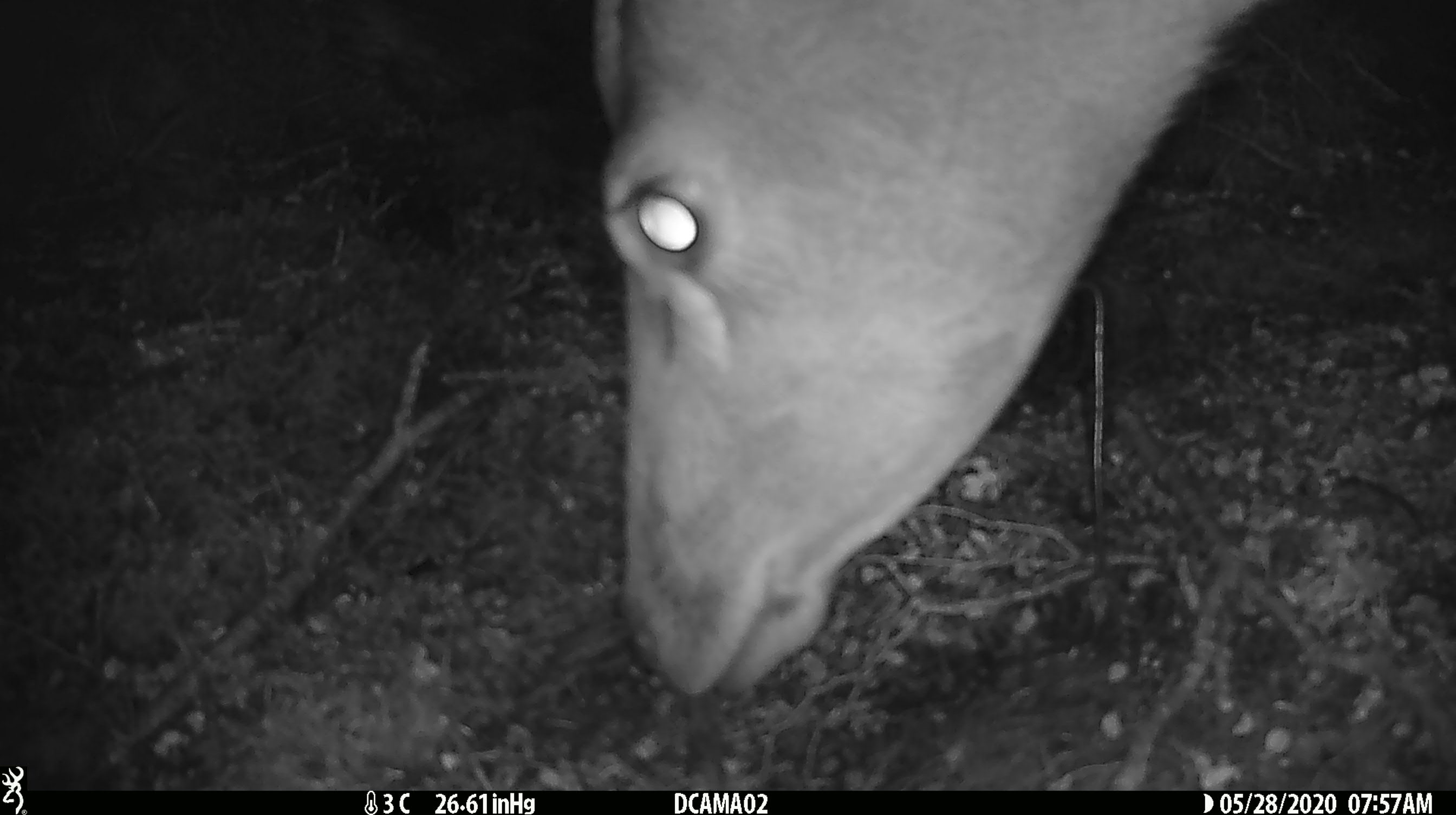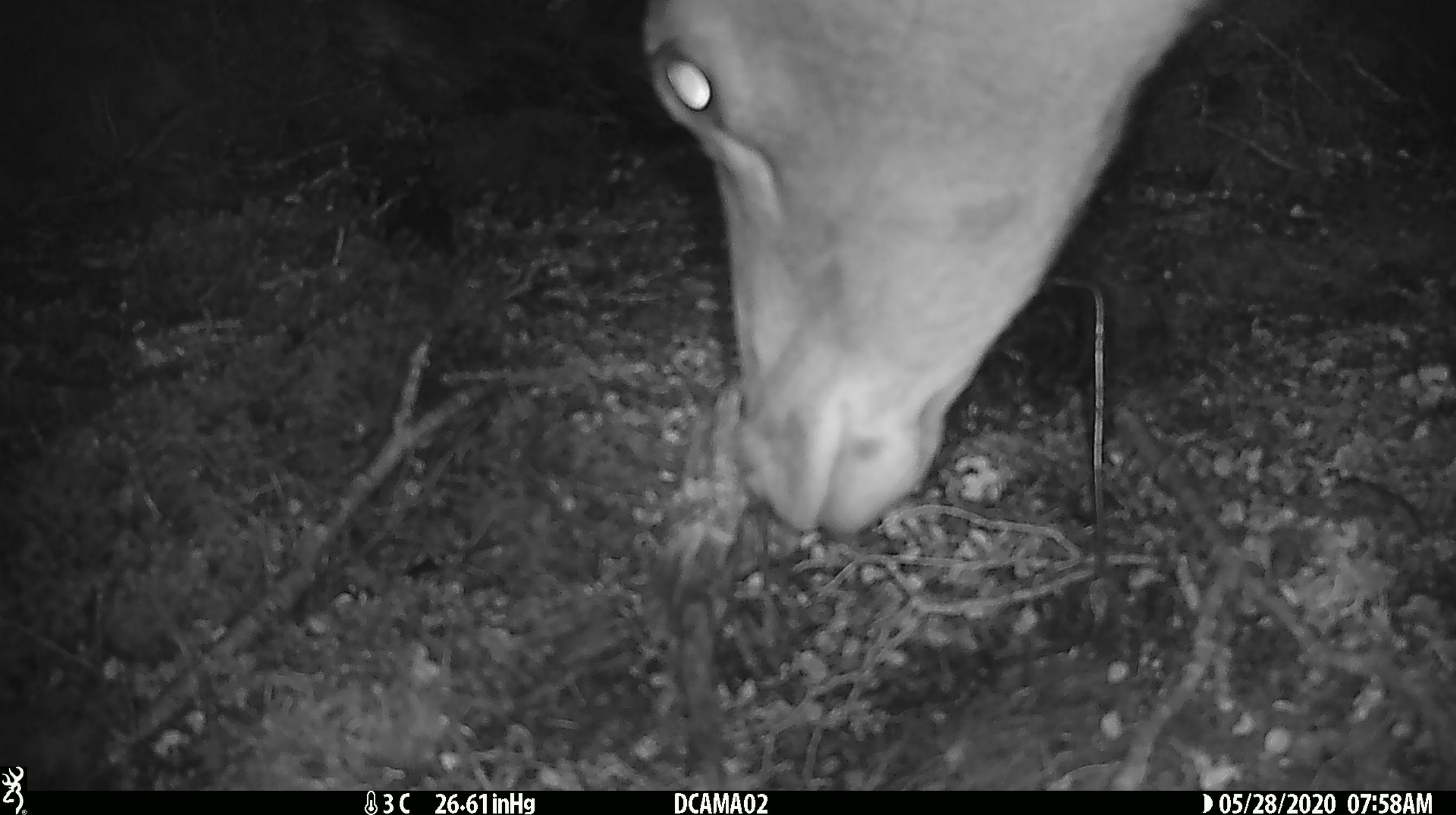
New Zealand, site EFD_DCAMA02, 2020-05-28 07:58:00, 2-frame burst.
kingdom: Animalia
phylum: Chordata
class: Mammalia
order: Artiodactyla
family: Cervidae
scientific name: Cervidae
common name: deer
Deer (Cervidae).